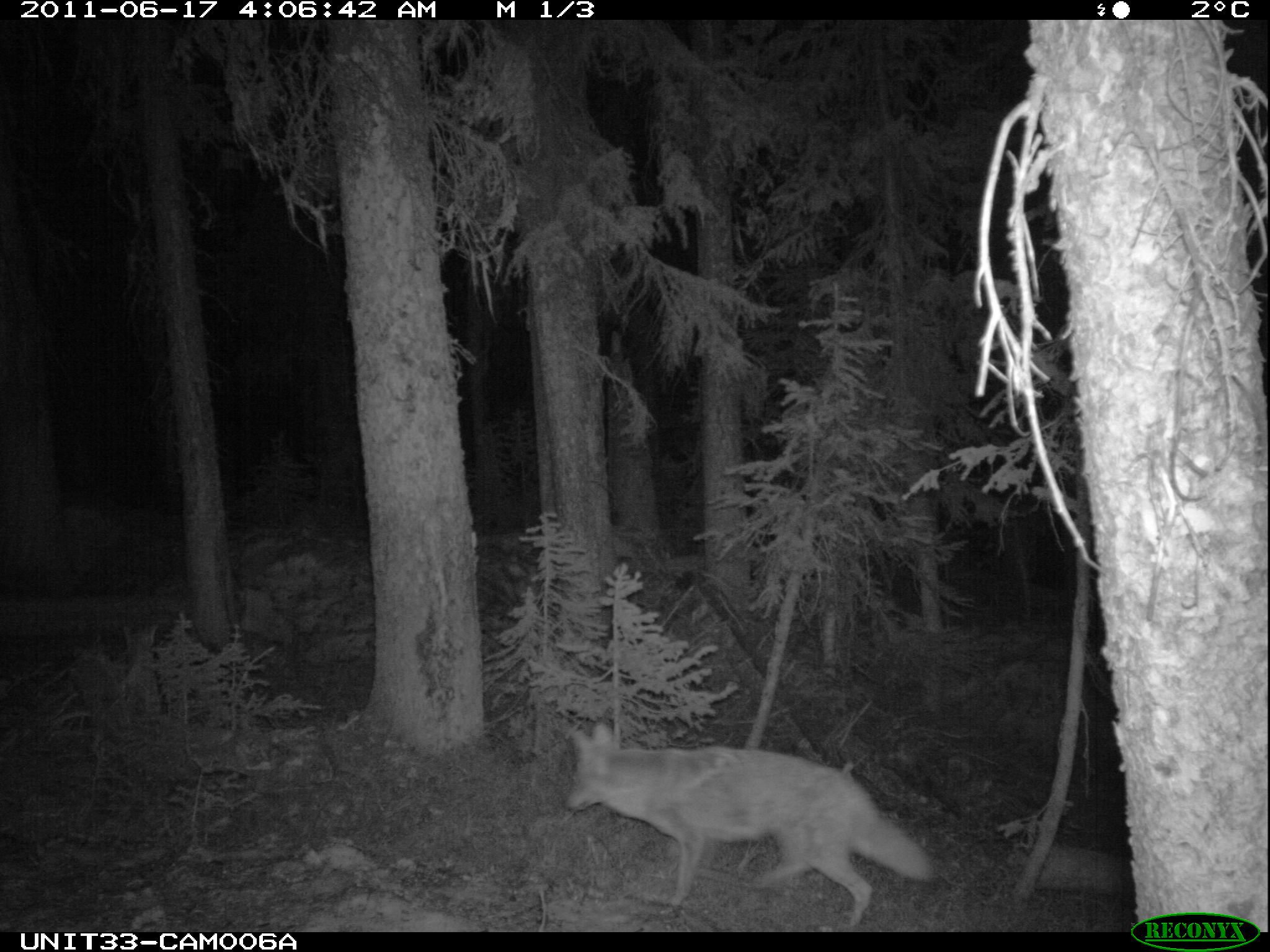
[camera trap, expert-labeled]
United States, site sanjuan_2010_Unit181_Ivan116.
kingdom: Animalia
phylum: Chordata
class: Mammalia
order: Carnivora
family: Canidae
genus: Canis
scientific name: Canis latrans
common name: coyote